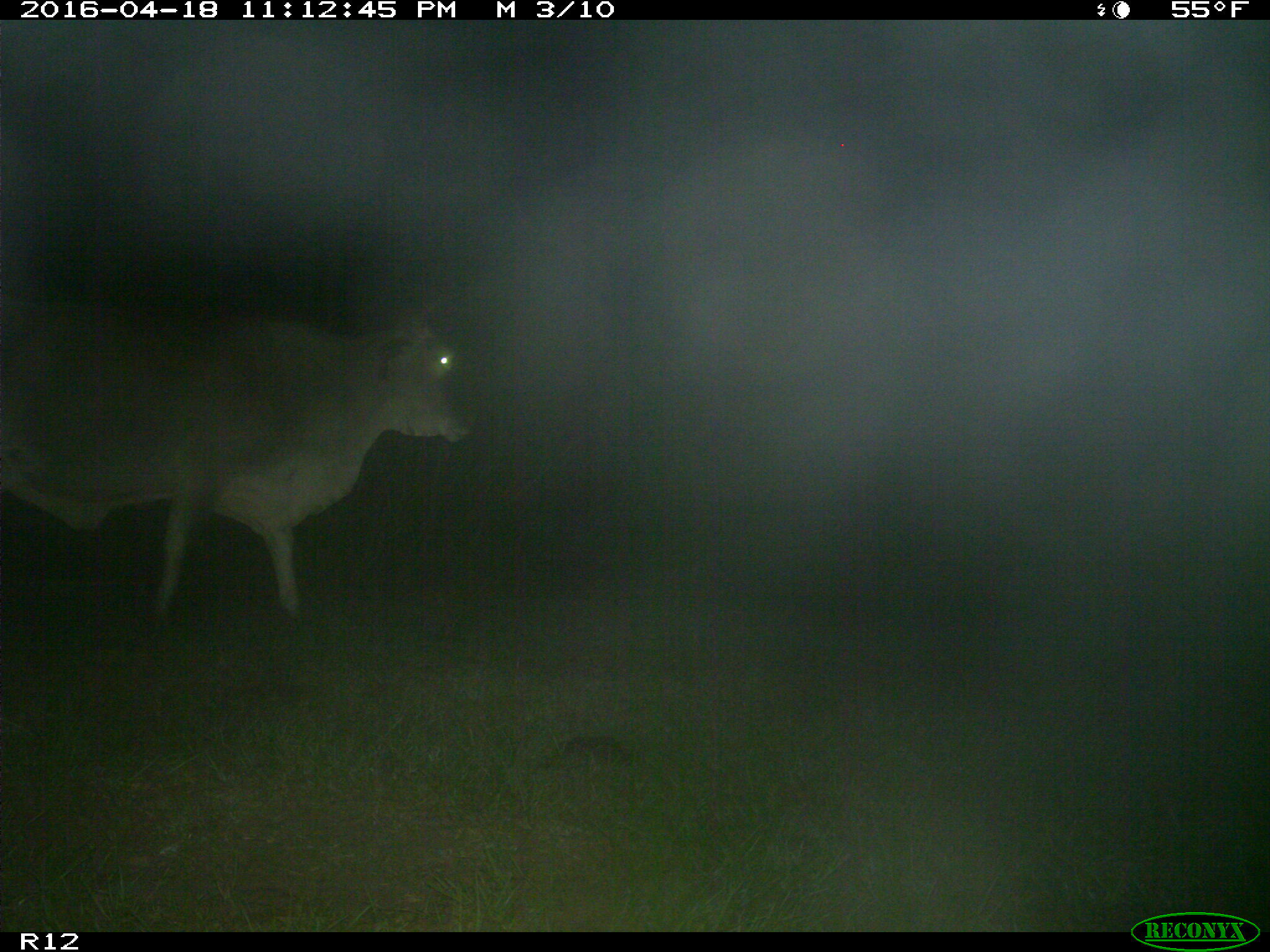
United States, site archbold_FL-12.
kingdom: Animalia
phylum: Chordata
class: Mammalia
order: Artiodactyla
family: Bovidae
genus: Bos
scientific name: Bos taurus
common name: domestic cow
Bos taurus (domestic cow).